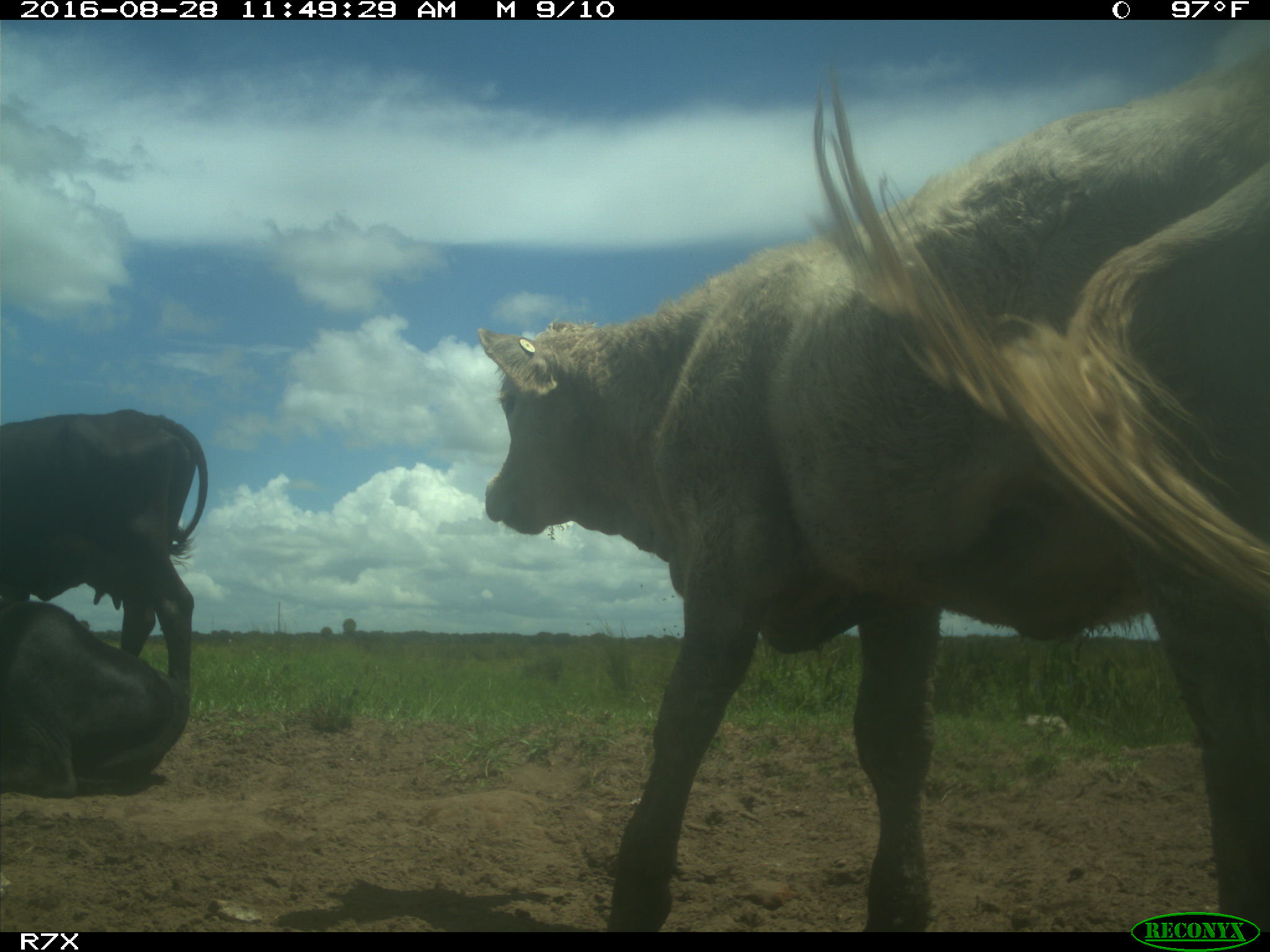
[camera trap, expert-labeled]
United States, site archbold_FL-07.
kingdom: Animalia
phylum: Chordata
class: Mammalia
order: Artiodactyla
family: Bovidae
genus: Bos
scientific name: Bos taurus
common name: domestic cow